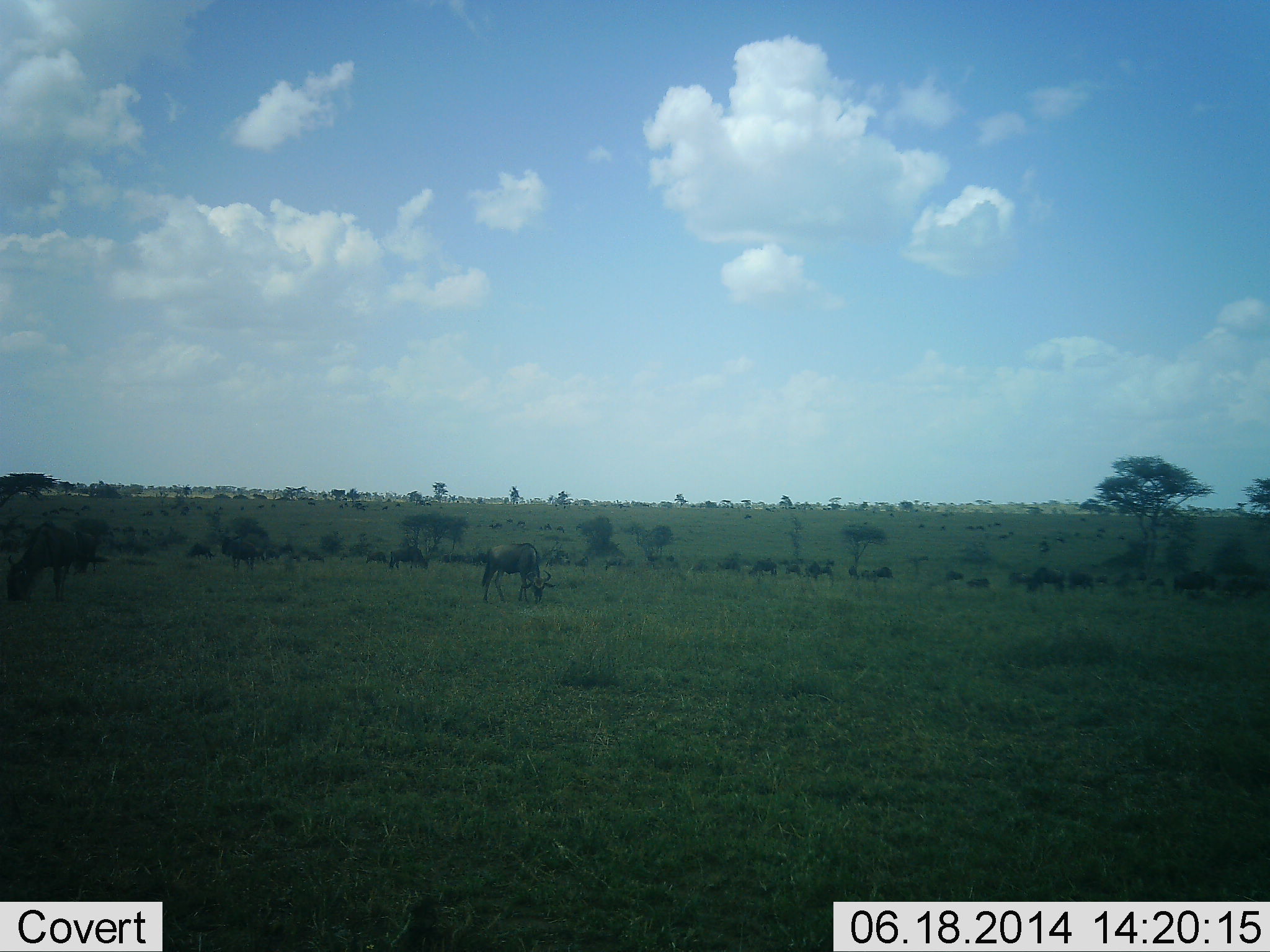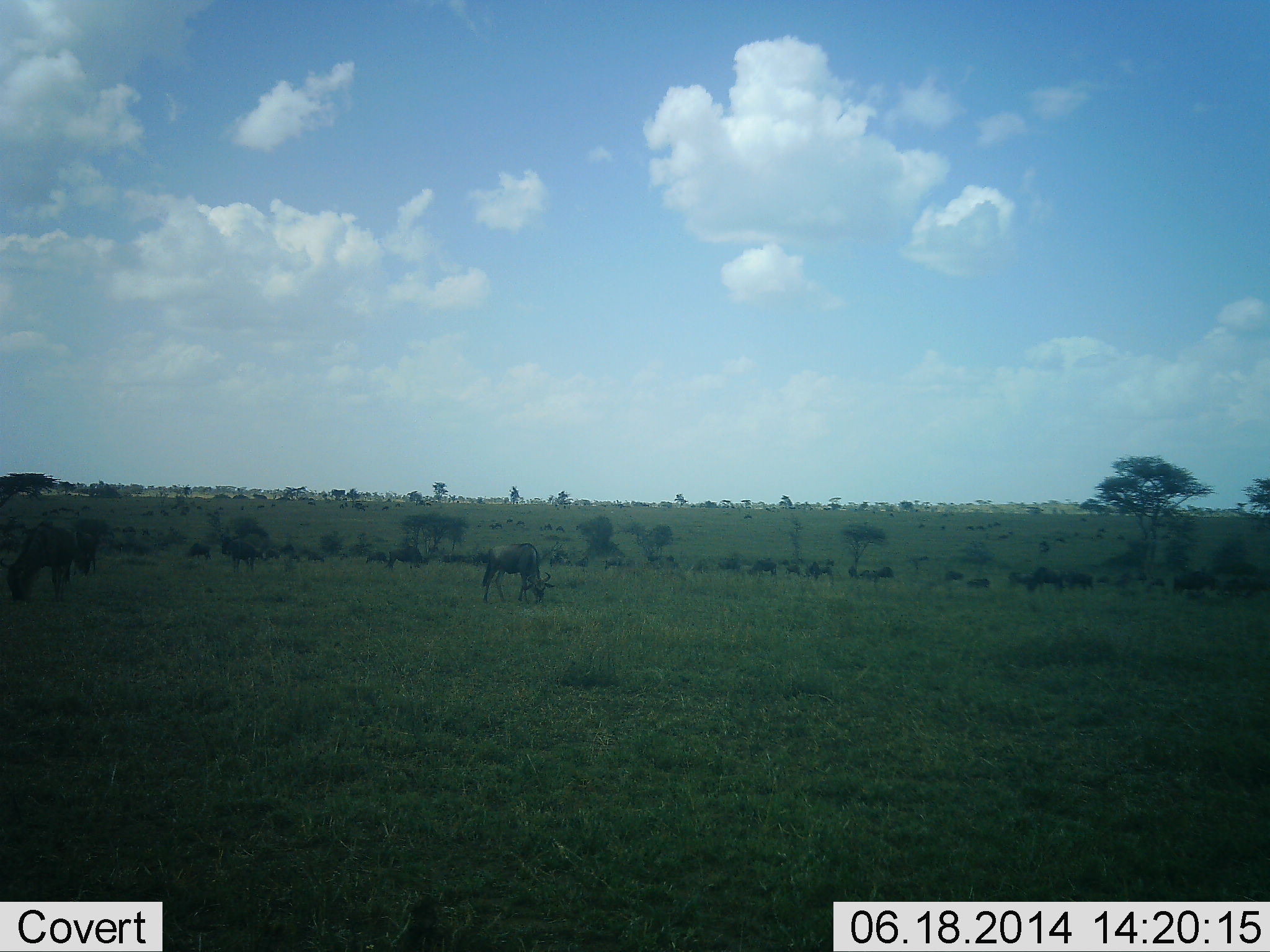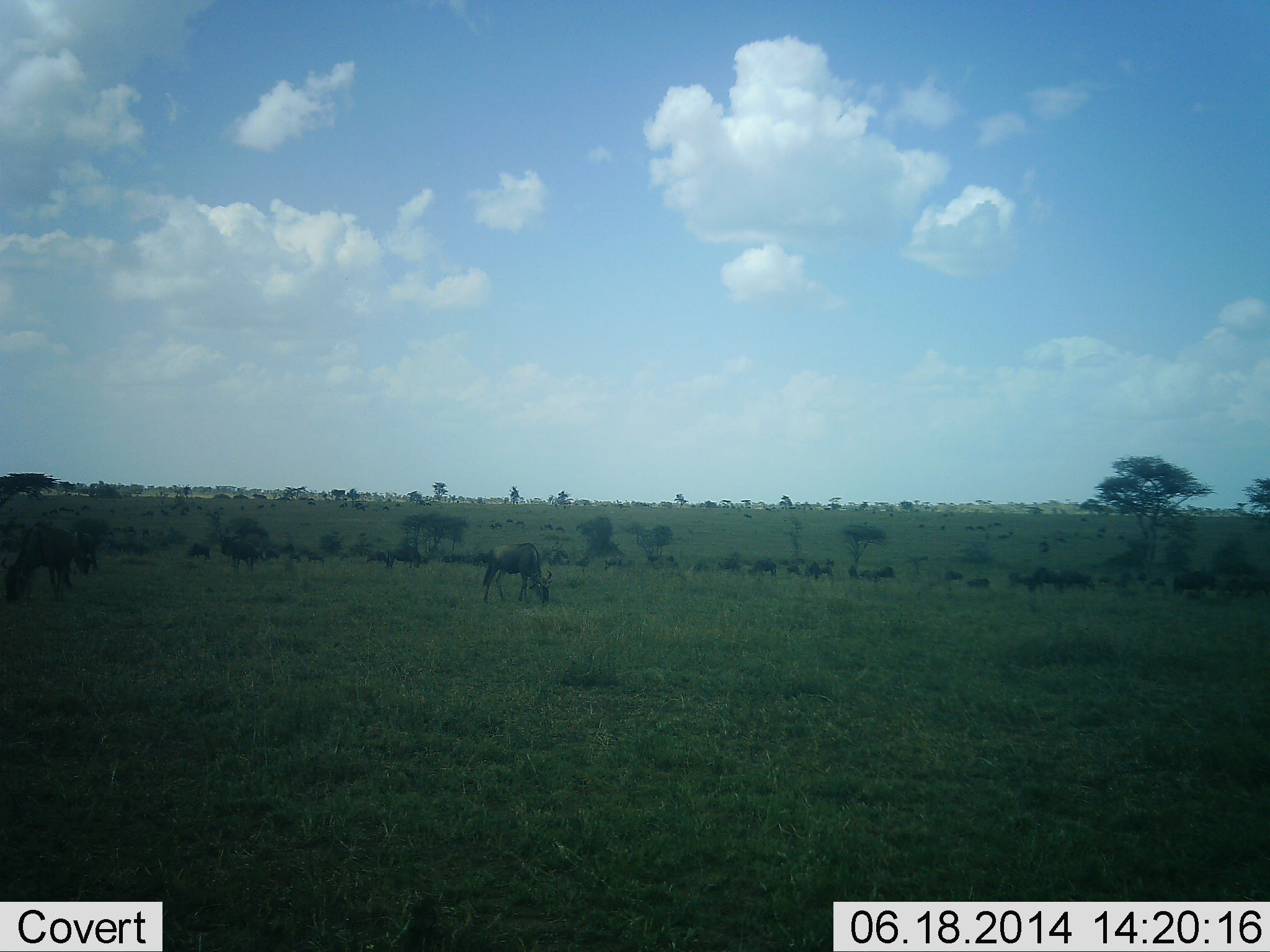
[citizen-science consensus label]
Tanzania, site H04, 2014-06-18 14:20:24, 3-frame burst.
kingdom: Animalia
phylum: Chordata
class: Mammalia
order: Artiodactyla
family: Bovidae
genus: Connochaetes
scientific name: Connochaetes taurinus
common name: blue wildebeest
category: wildebeest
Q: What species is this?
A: Wildebeest (blue wildebeest) (Connochaetes taurinus).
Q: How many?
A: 11-50.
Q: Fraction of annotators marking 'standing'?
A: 50%.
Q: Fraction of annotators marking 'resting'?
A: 0%.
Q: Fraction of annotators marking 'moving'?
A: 10%.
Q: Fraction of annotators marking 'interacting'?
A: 0%.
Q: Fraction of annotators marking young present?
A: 0%.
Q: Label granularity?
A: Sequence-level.